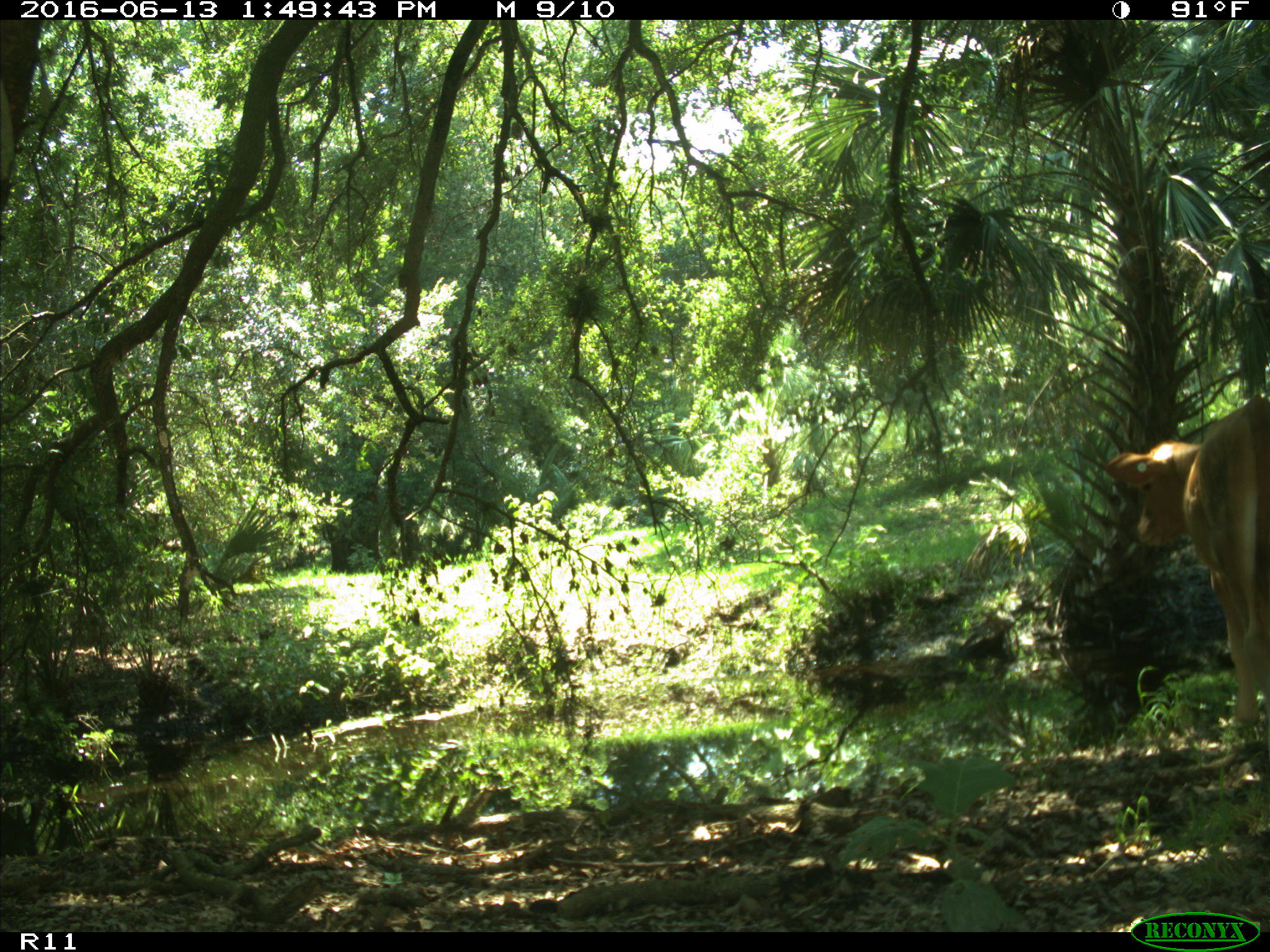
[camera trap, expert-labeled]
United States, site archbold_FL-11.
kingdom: Animalia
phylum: Chordata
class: Mammalia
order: Artiodactyla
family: Bovidae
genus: Bos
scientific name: Bos taurus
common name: domestic cow